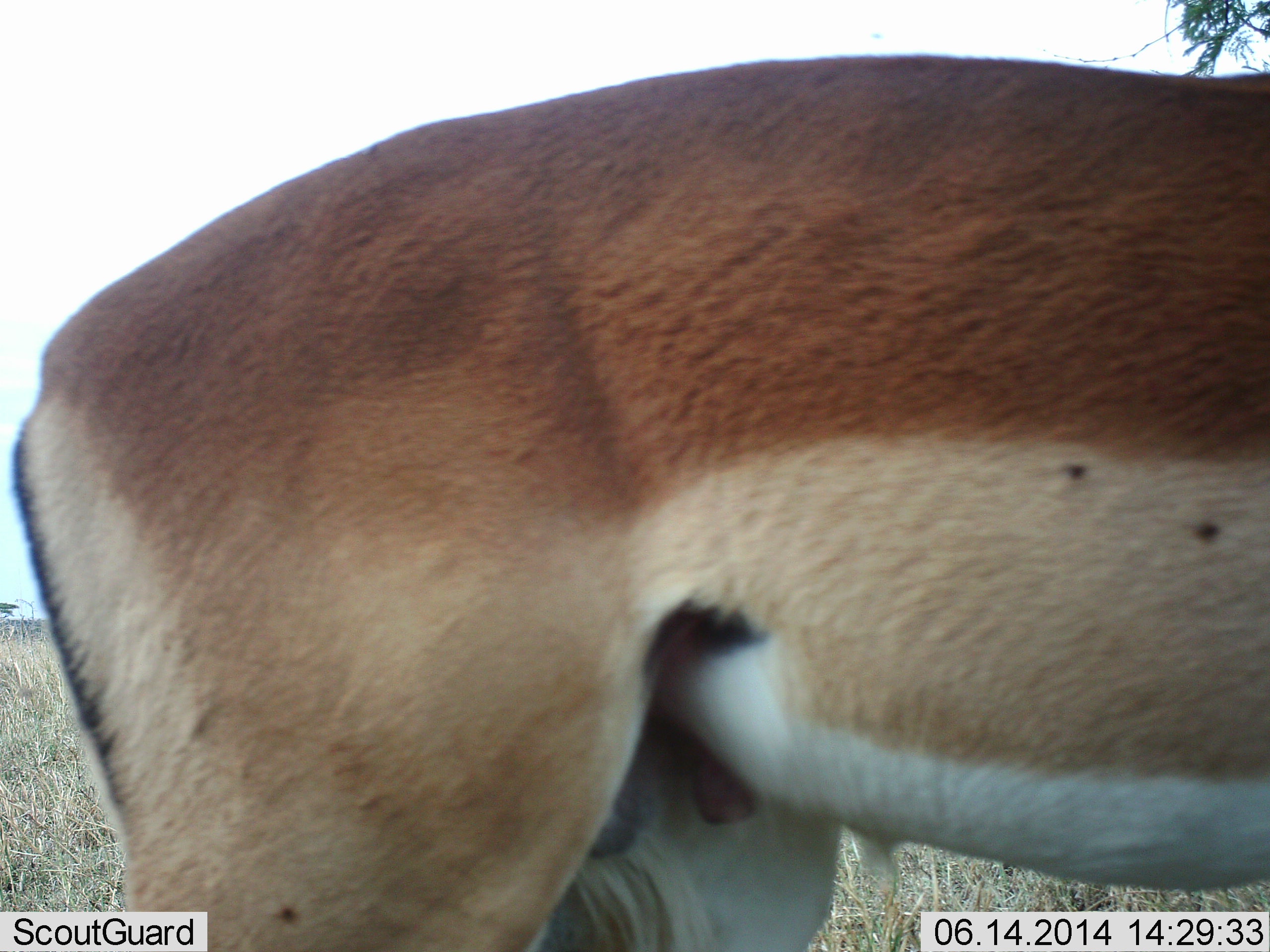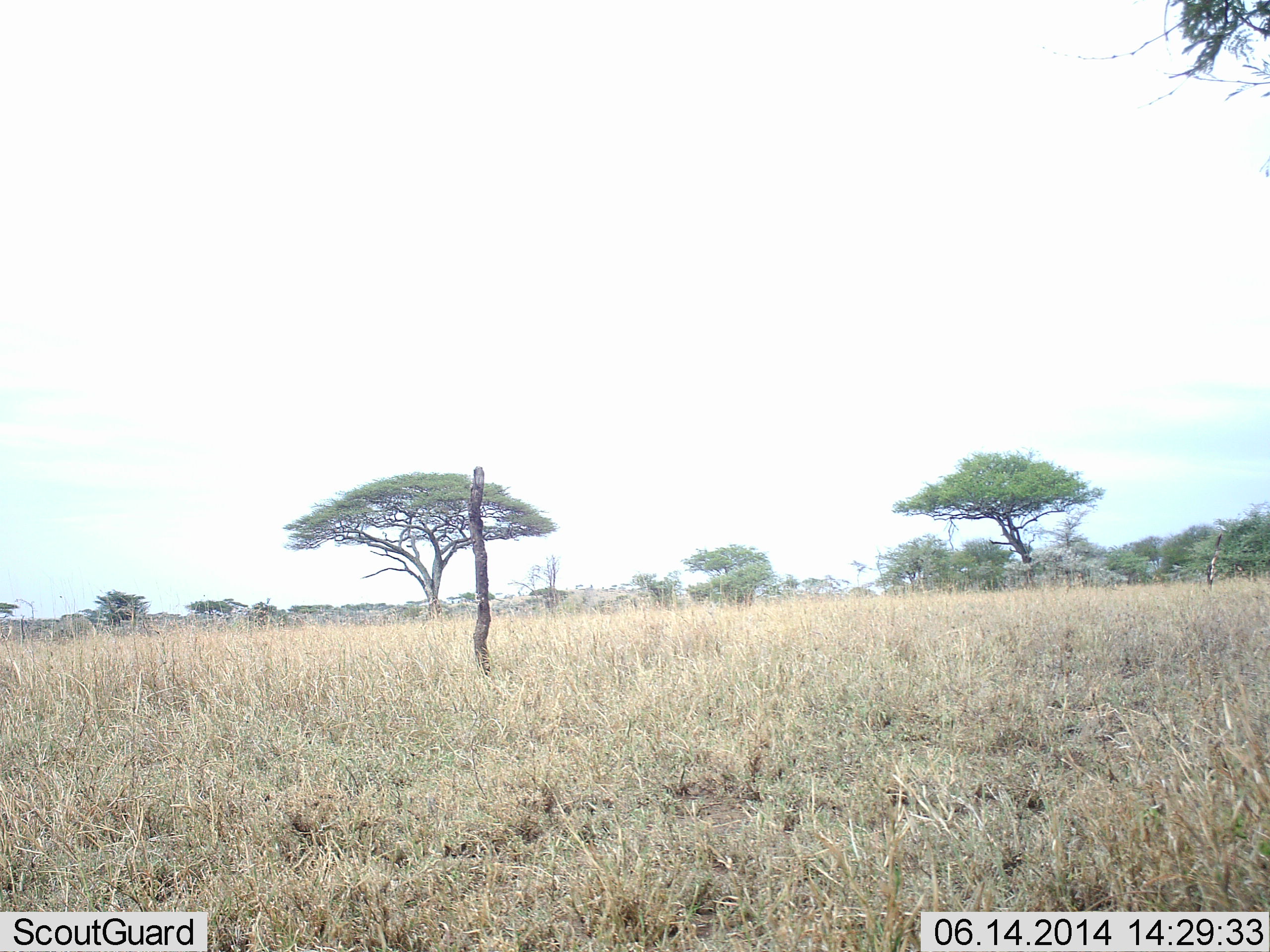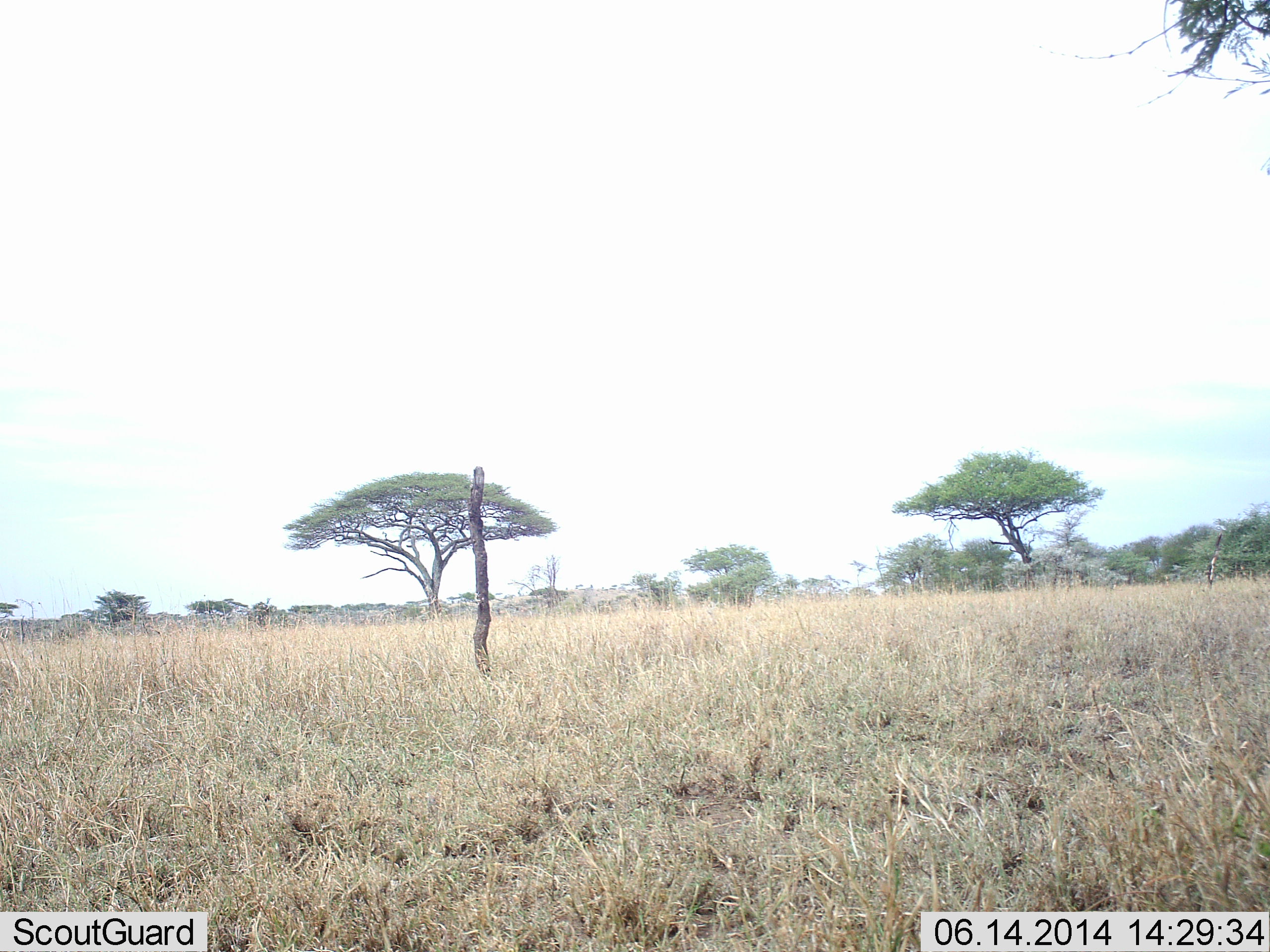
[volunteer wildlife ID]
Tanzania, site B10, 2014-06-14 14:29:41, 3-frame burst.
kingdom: Animalia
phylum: Chordata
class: Mammalia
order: Artiodactyla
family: Bovidae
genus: Aepyceros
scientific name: Aepyceros melampus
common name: impala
Impala (Aepyceros melampus), count 1. Behavior (volunteer vote fractions): standing 25%, resting 0%, moving 88%, interacting 0%. Young present (vote fraction): 0%. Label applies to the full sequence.